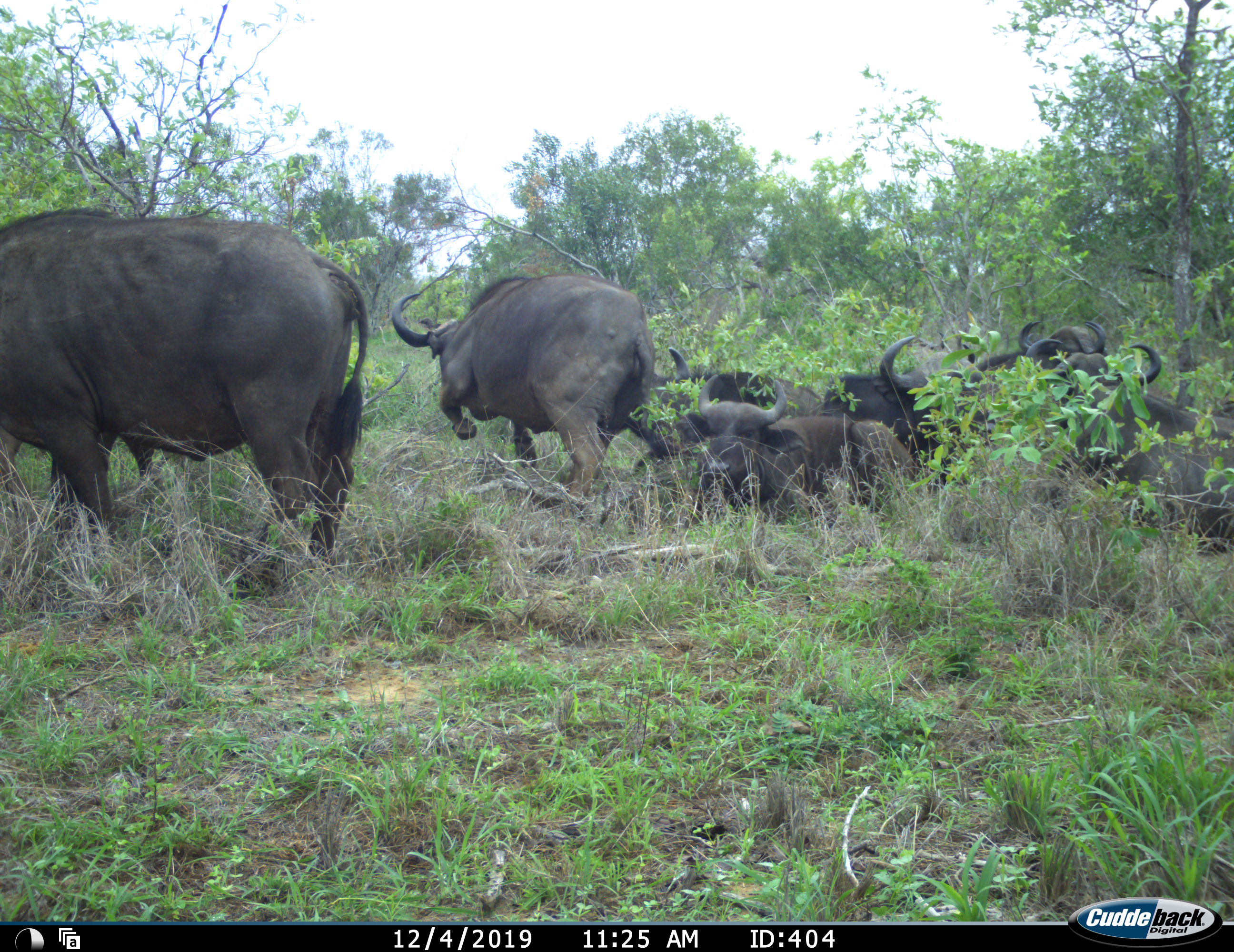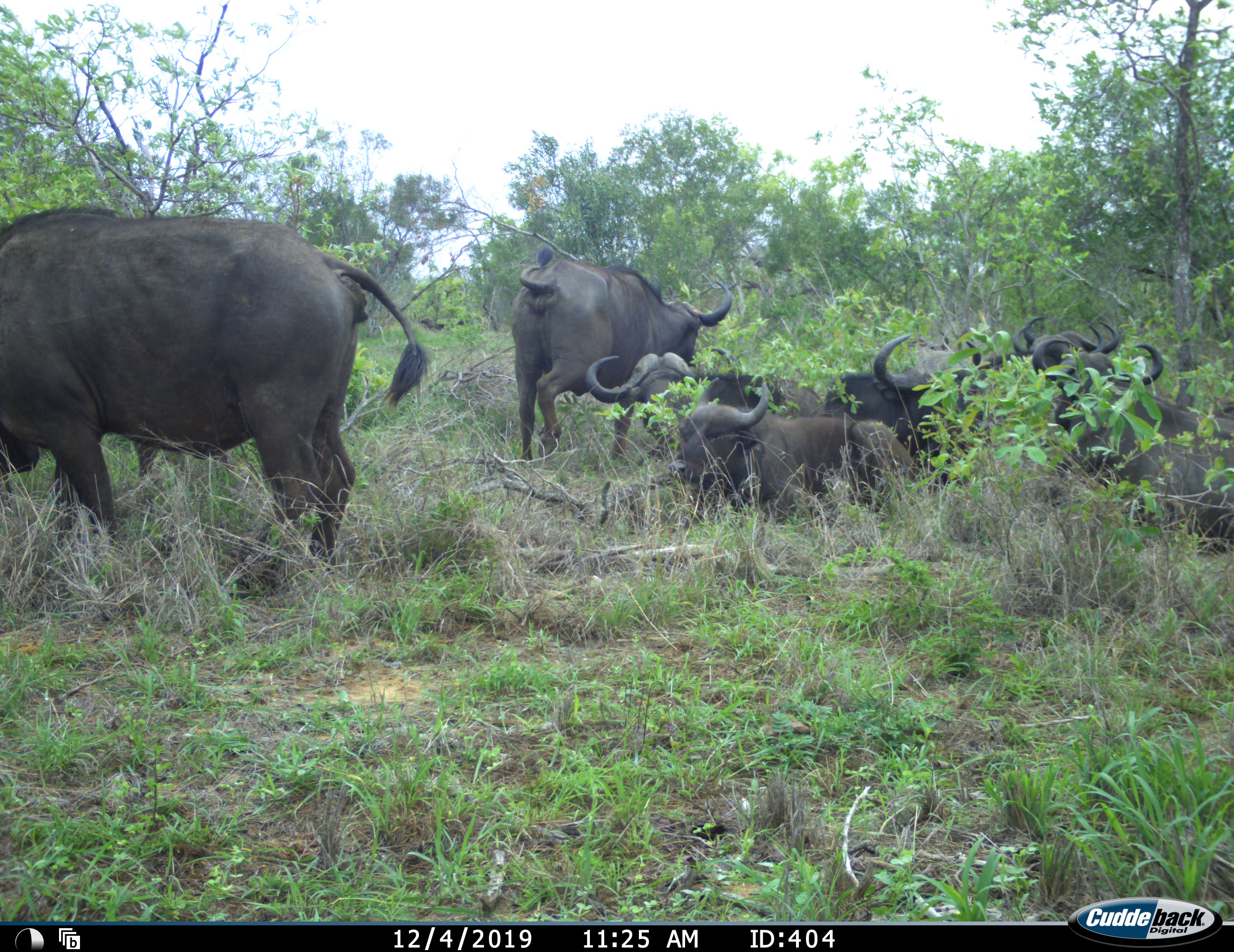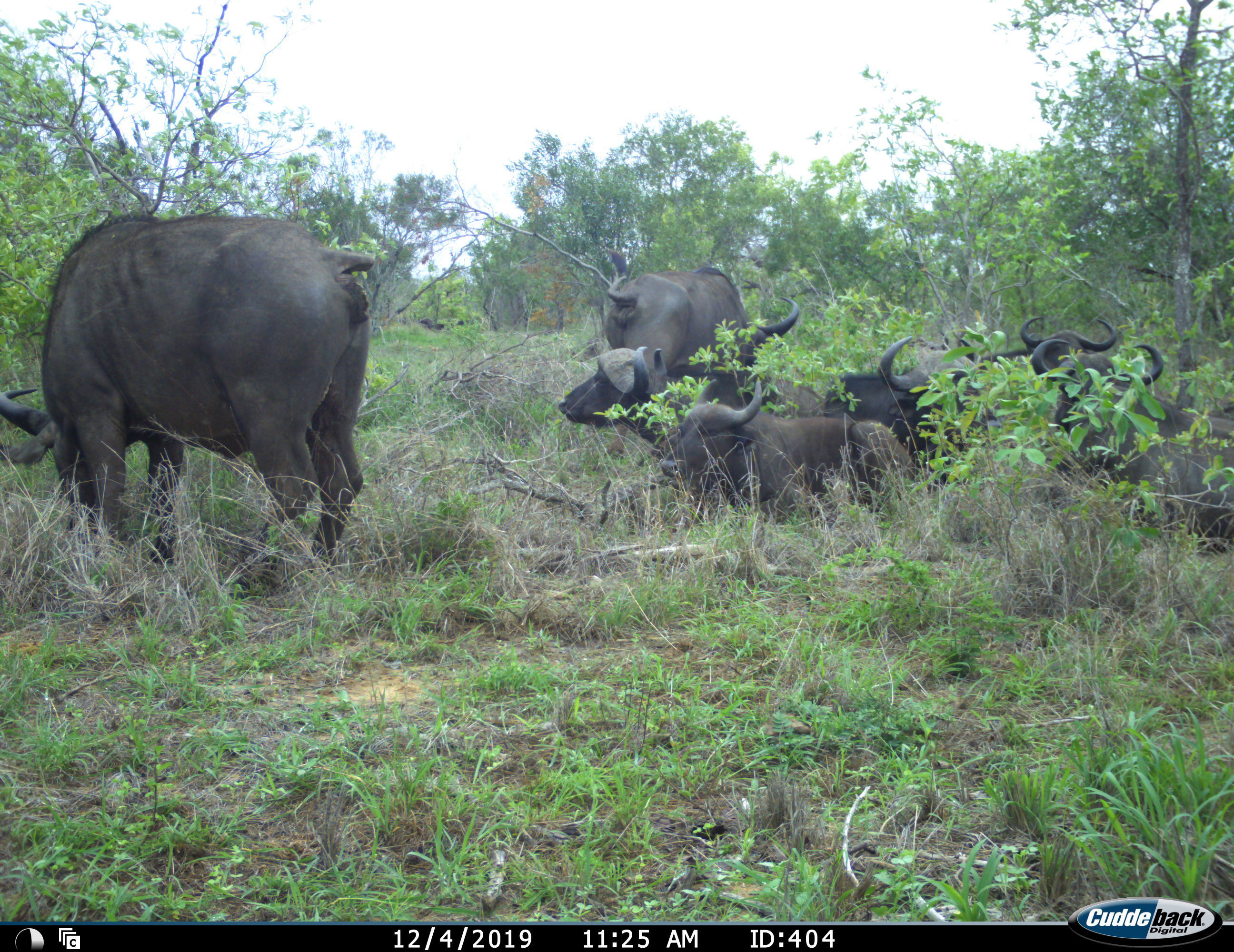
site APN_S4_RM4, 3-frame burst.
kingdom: Animalia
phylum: Chordata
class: Mammalia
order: Artiodactyla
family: Bovidae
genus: Syncerus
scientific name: Syncerus caffer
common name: african buffalo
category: buffalo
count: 8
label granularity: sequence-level